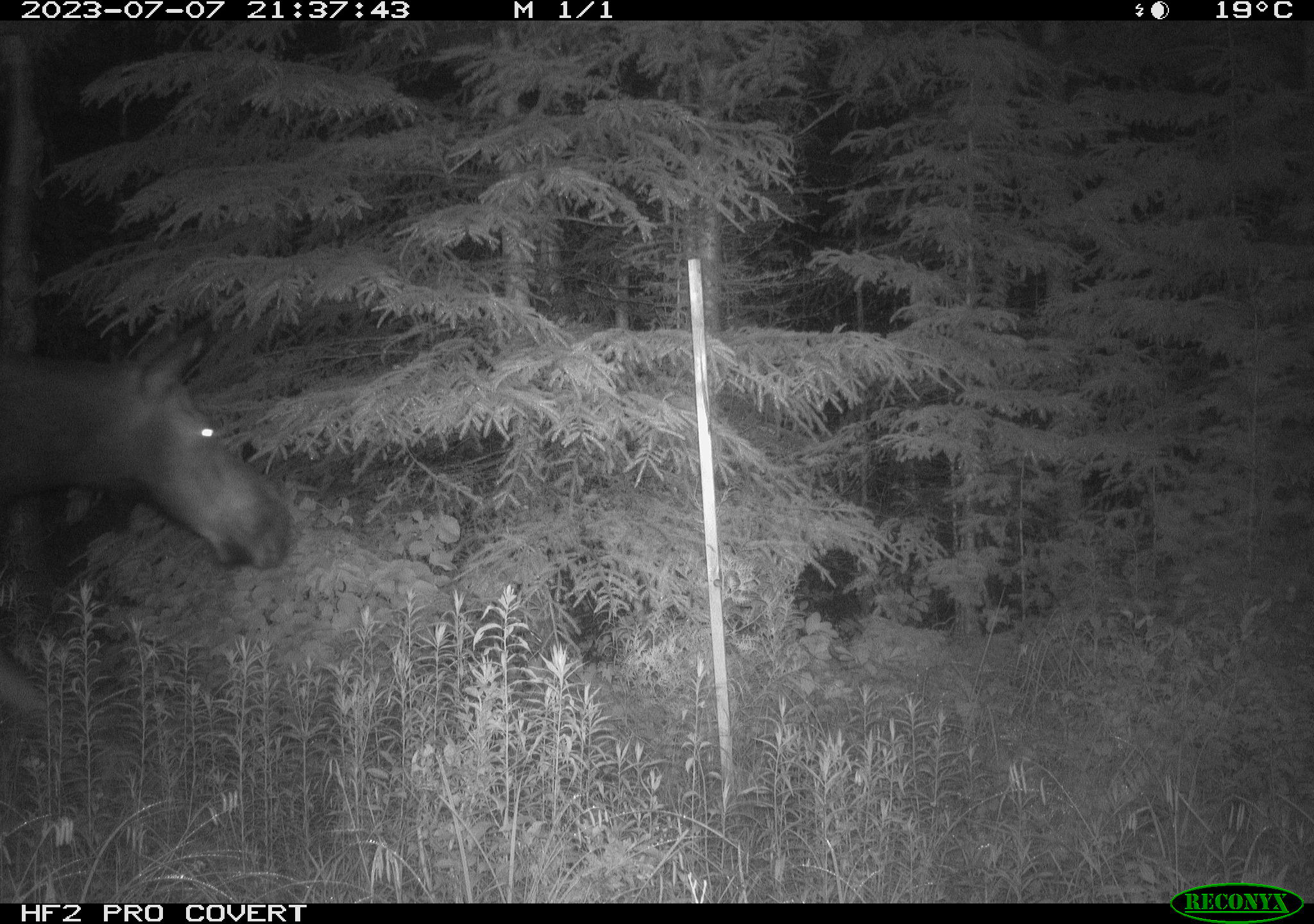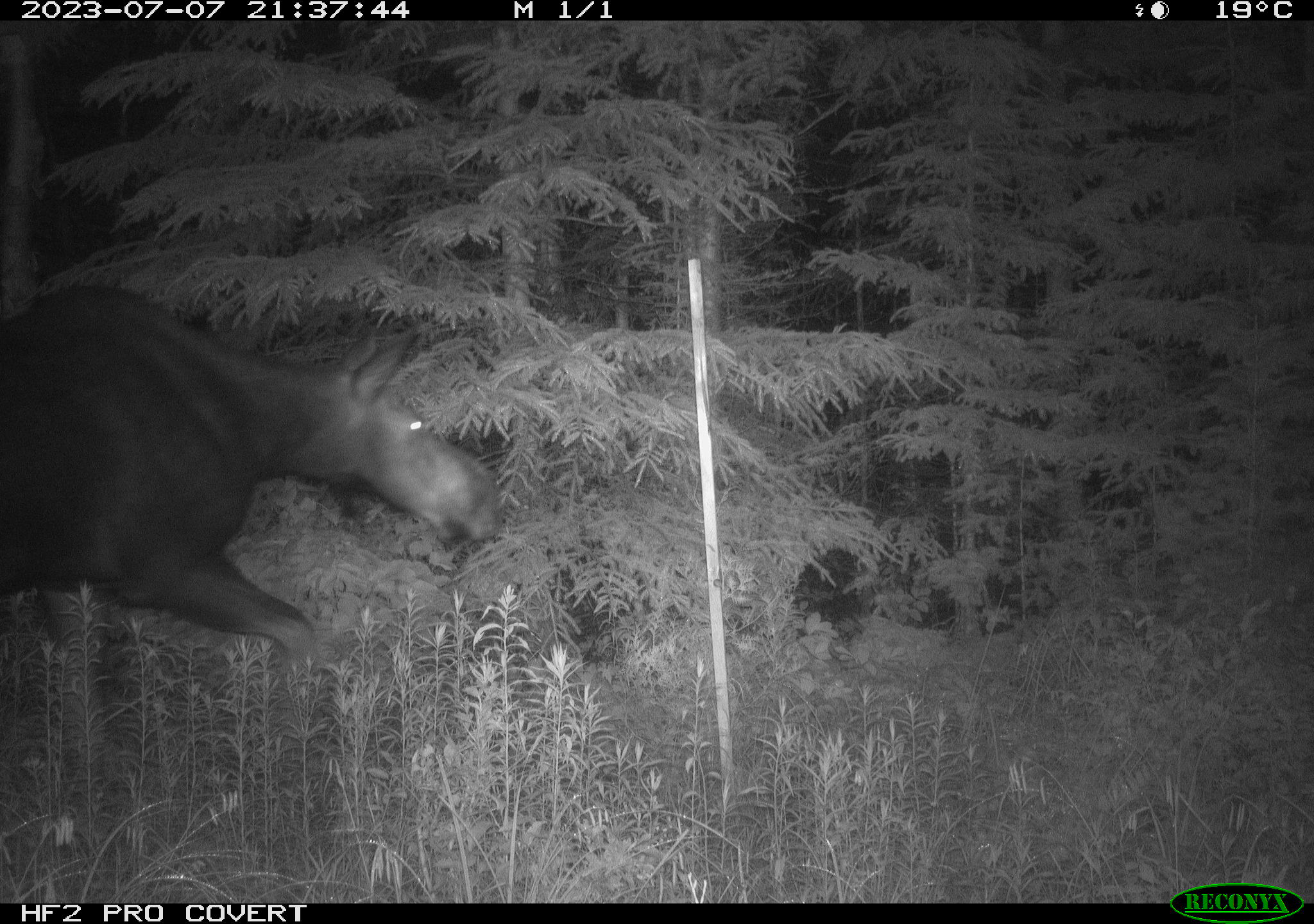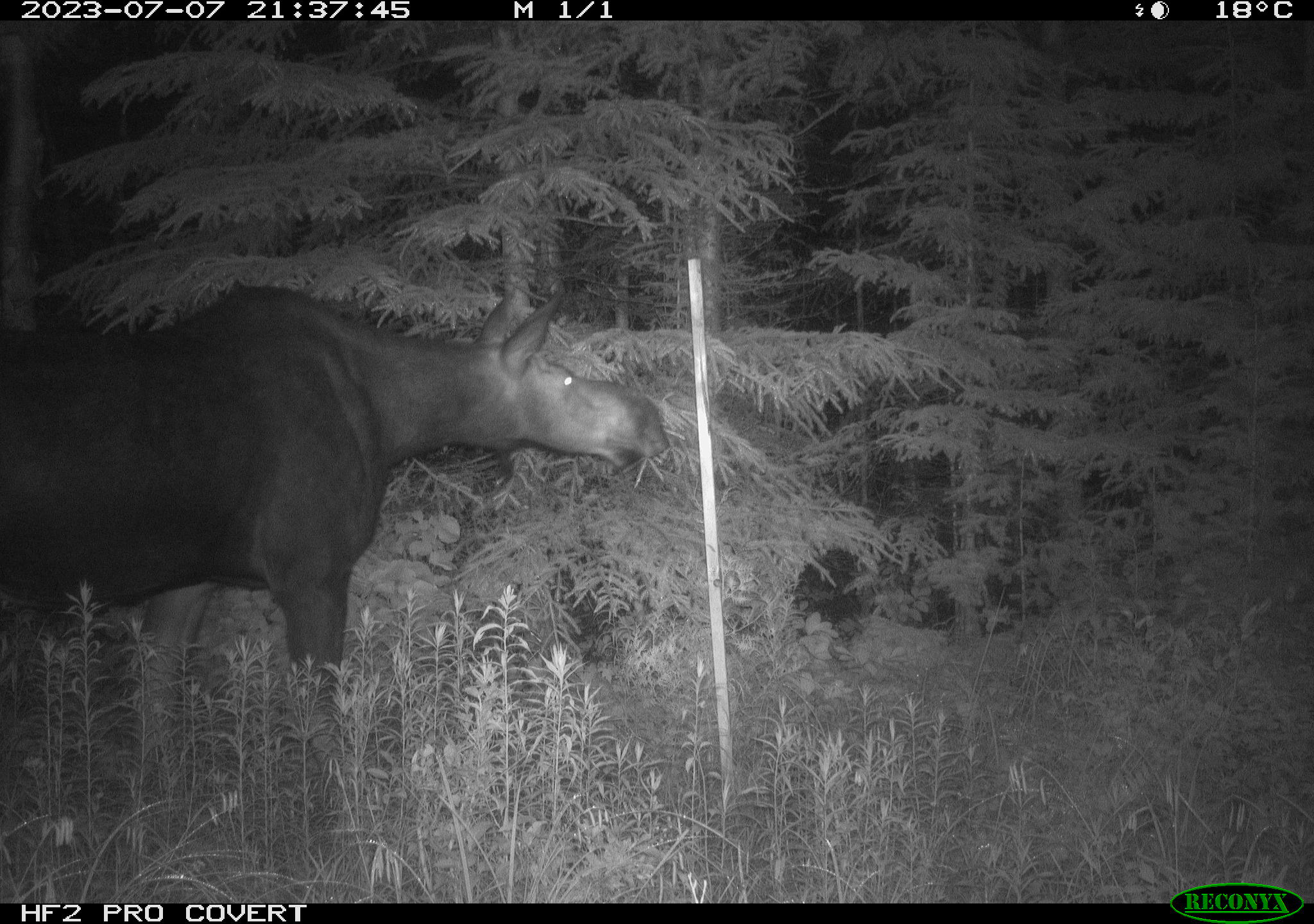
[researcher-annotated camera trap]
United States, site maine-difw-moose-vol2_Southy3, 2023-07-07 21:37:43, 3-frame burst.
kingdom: Animalia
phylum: Chordata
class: Mammalia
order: Artiodactyla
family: Cervidae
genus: Alces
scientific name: Alces alces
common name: moose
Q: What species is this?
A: Moose (Alces alces).